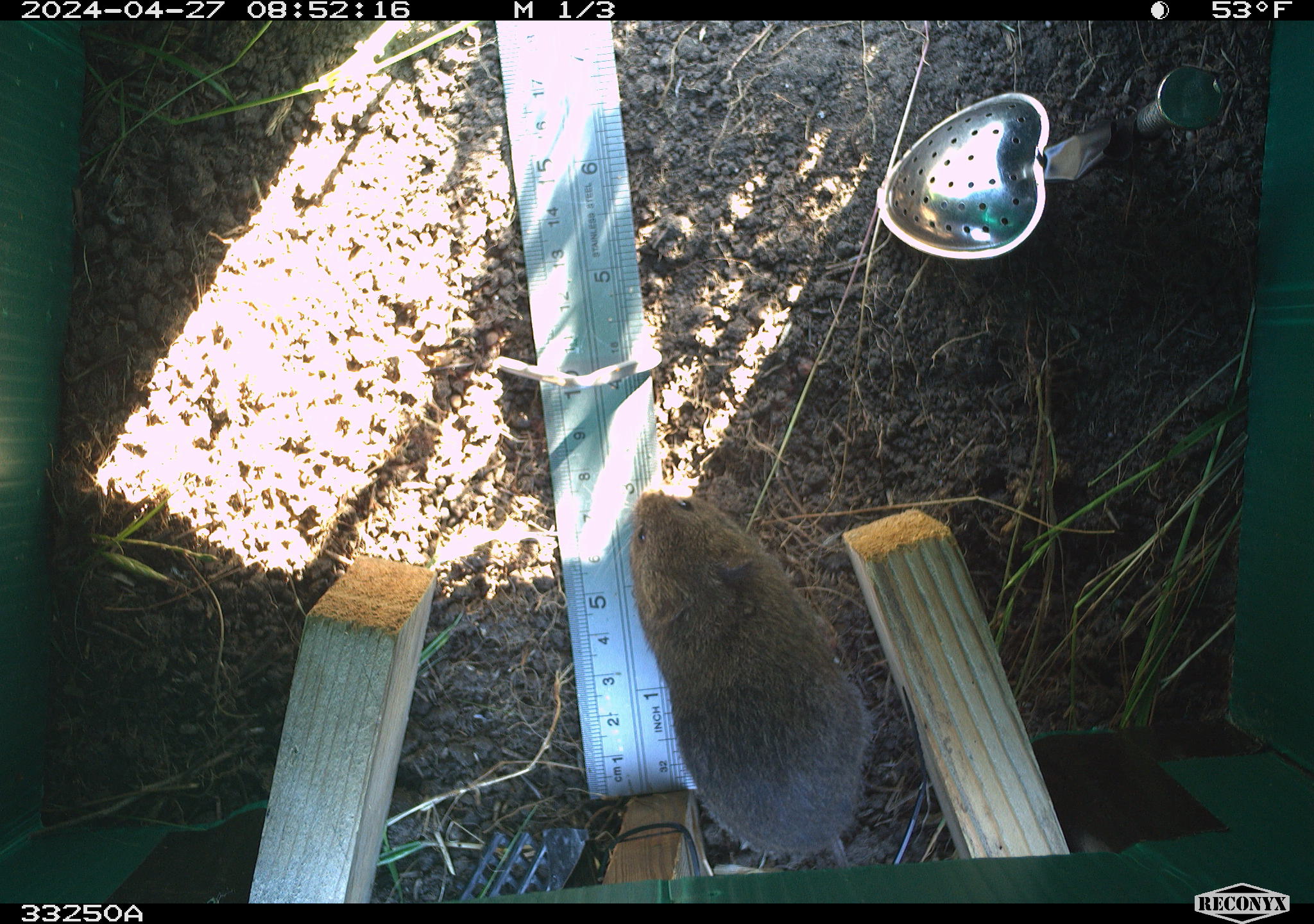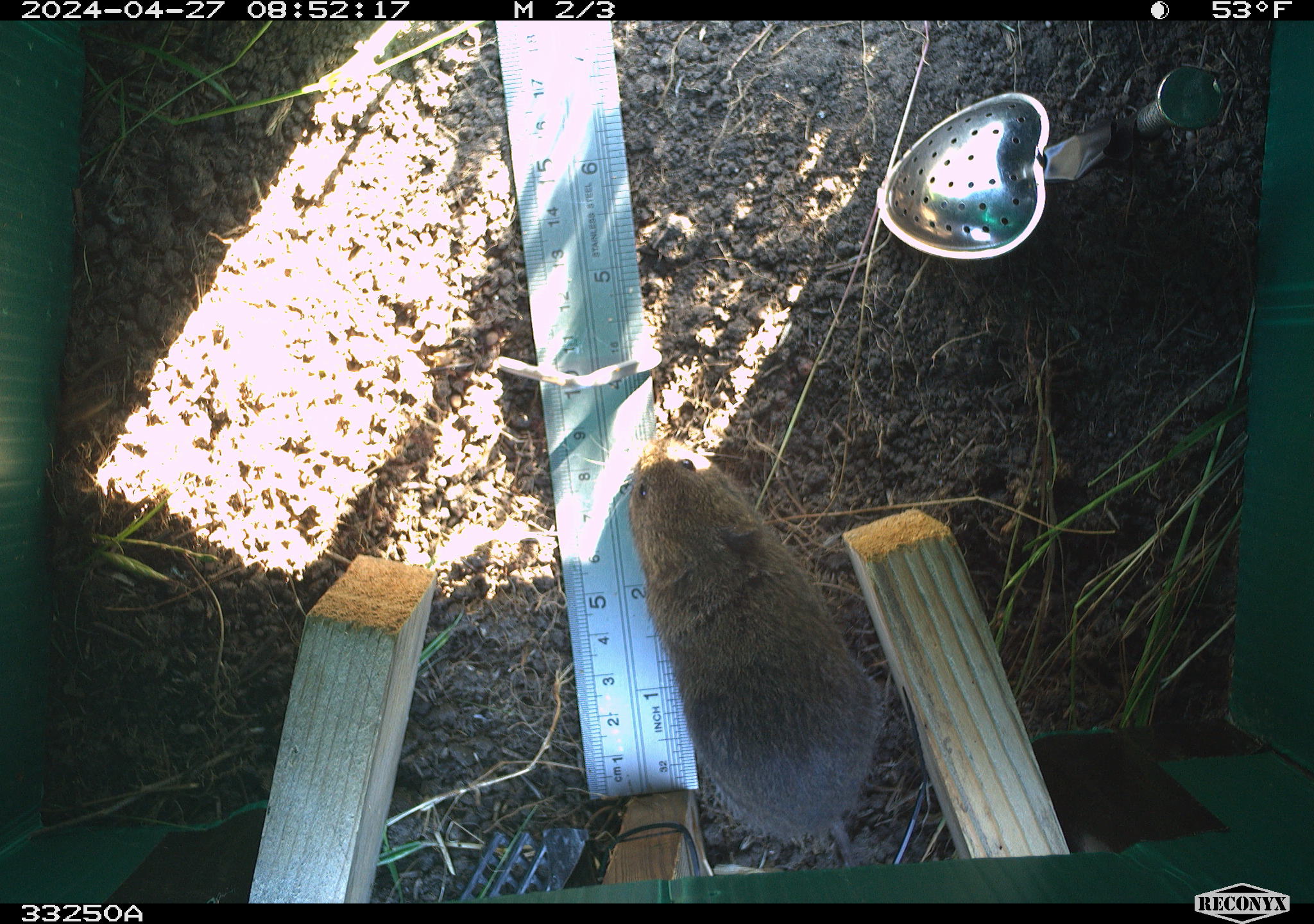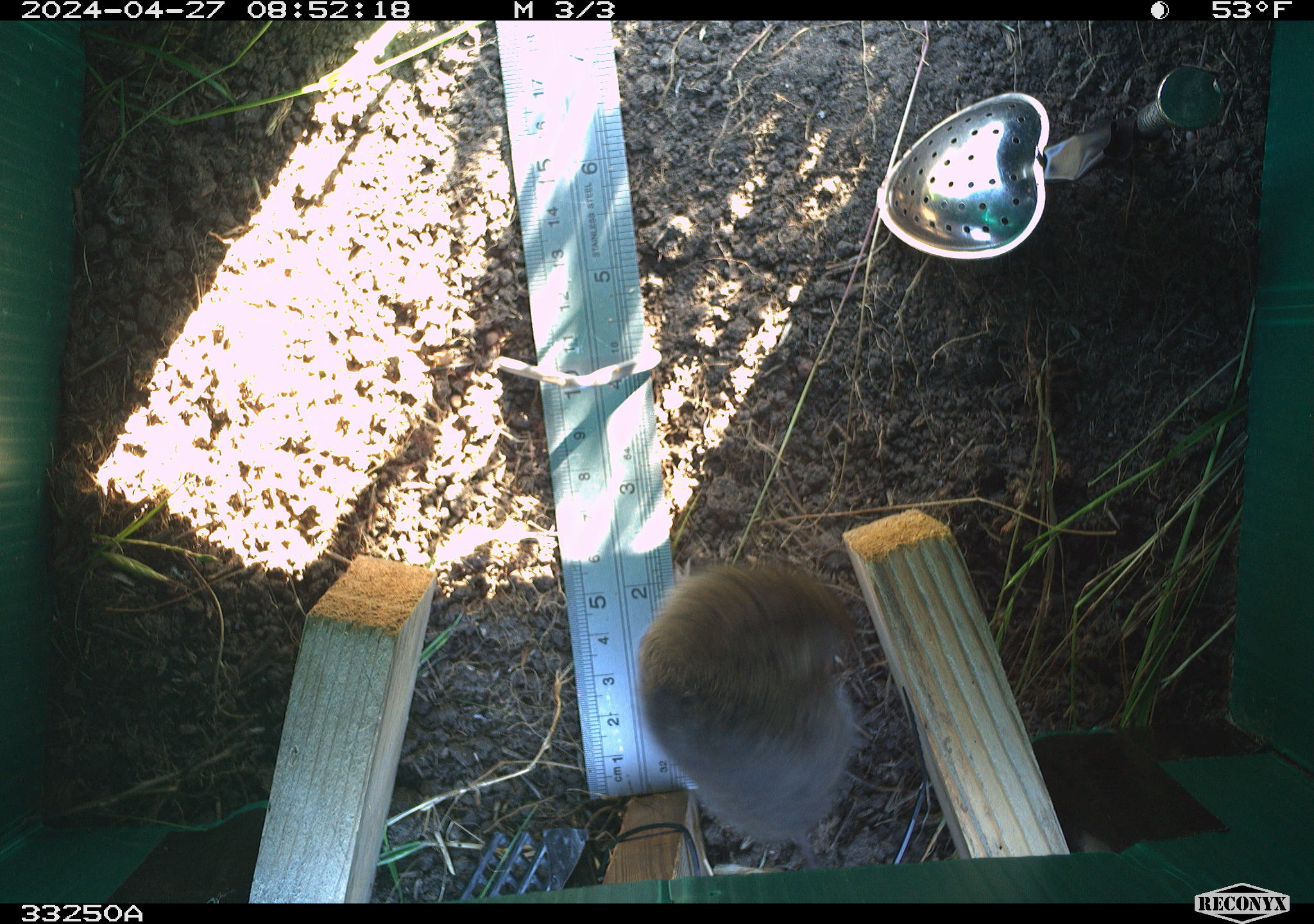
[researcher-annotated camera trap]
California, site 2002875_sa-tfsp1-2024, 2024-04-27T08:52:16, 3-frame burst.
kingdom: Animalia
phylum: Chordata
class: Mammalia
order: Rodentia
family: Cricetidae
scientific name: Arvicolinae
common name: voles, lemmings, and muskrats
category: arvicolinae subfamily